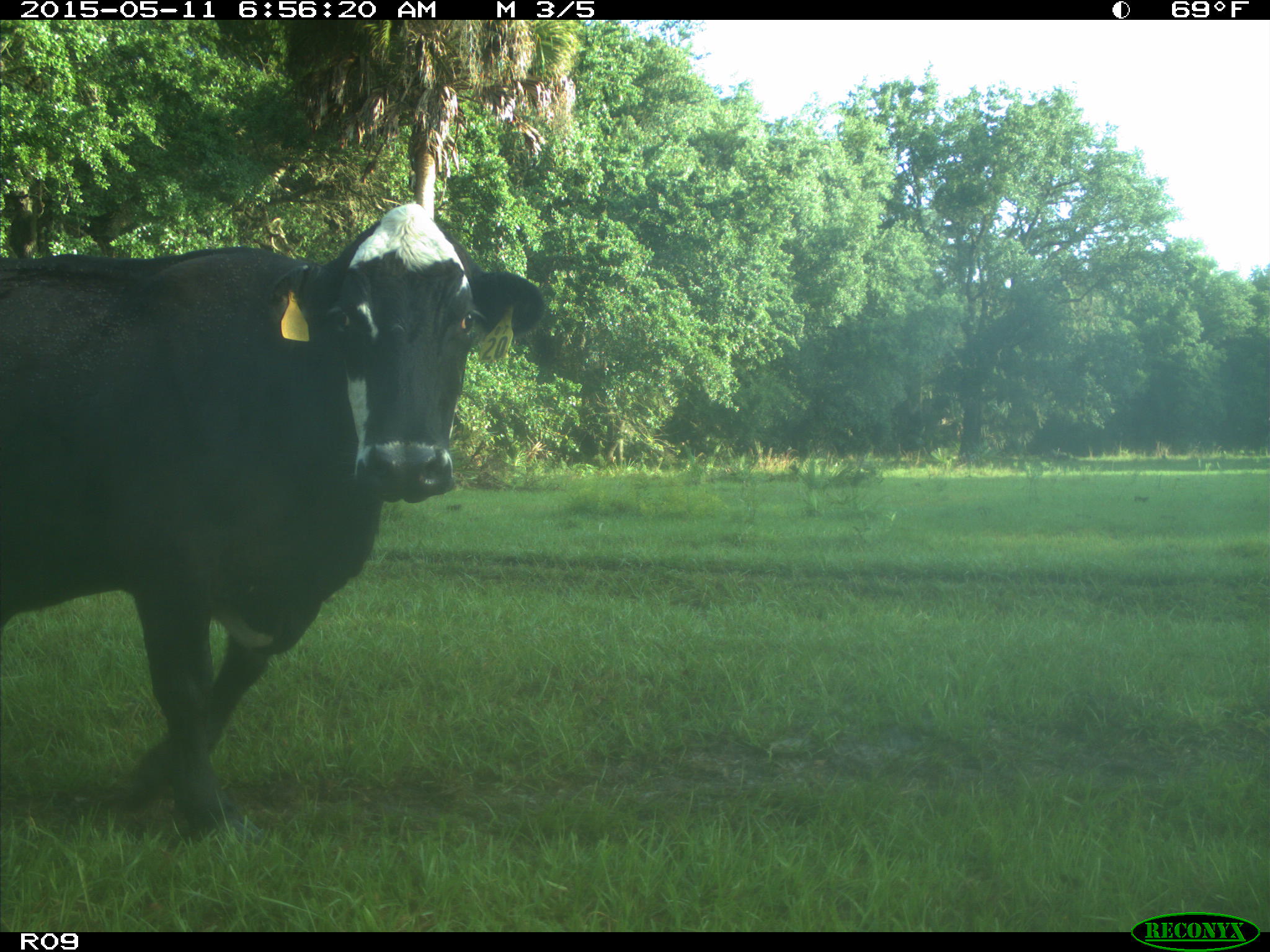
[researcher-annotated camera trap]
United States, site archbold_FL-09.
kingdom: Animalia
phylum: Chordata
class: Mammalia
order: Artiodactyla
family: Bovidae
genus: Bos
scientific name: Bos taurus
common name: domestic cow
Bos taurus (domestic cow).